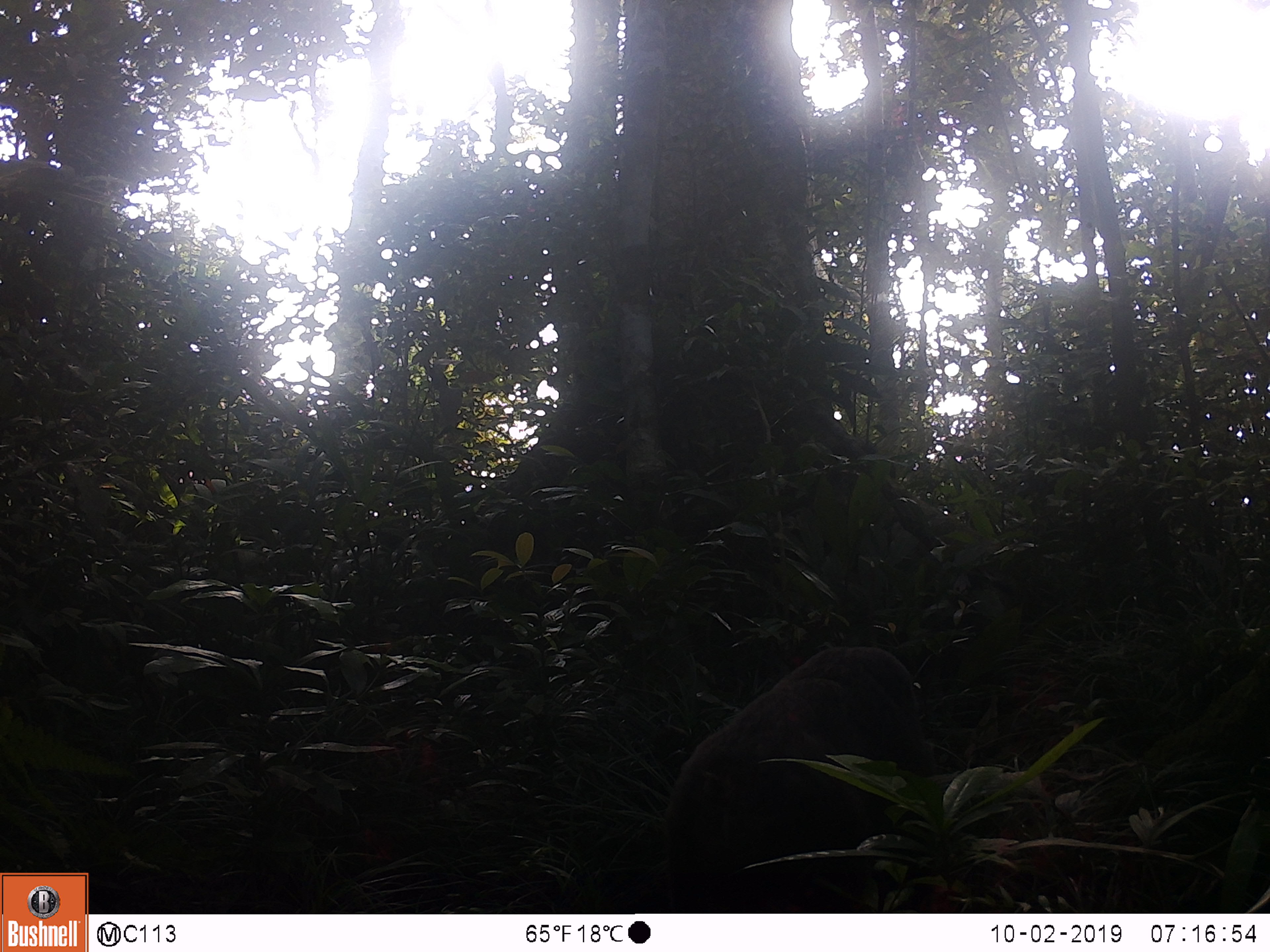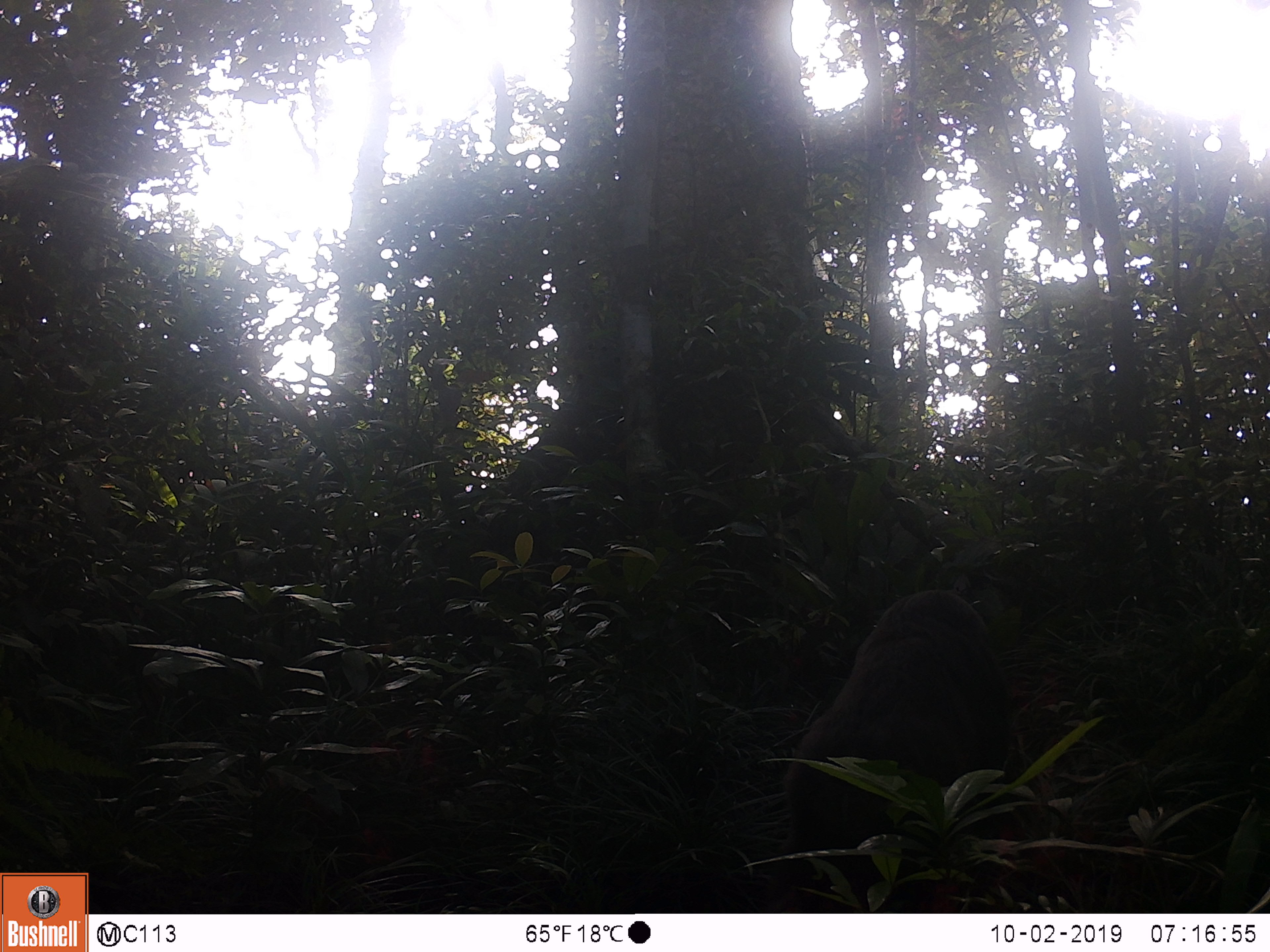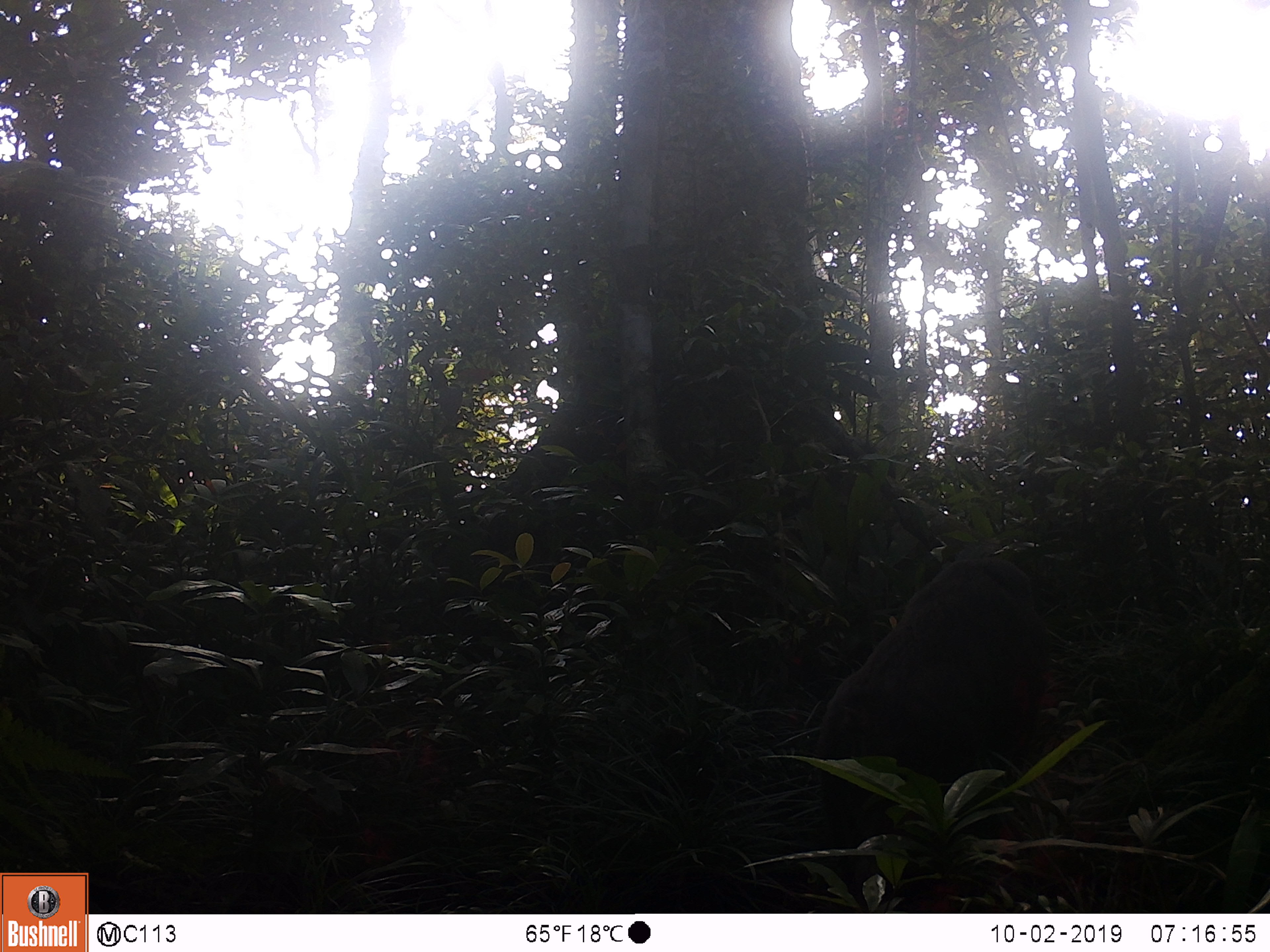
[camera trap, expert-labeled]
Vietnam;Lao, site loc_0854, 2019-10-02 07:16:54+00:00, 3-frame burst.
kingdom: Animalia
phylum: Chordata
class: Mammalia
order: Primates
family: Cercopithecidae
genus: Macaca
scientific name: Macaca arctoides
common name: stump-tailed macaque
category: stump tailed macaque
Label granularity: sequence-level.